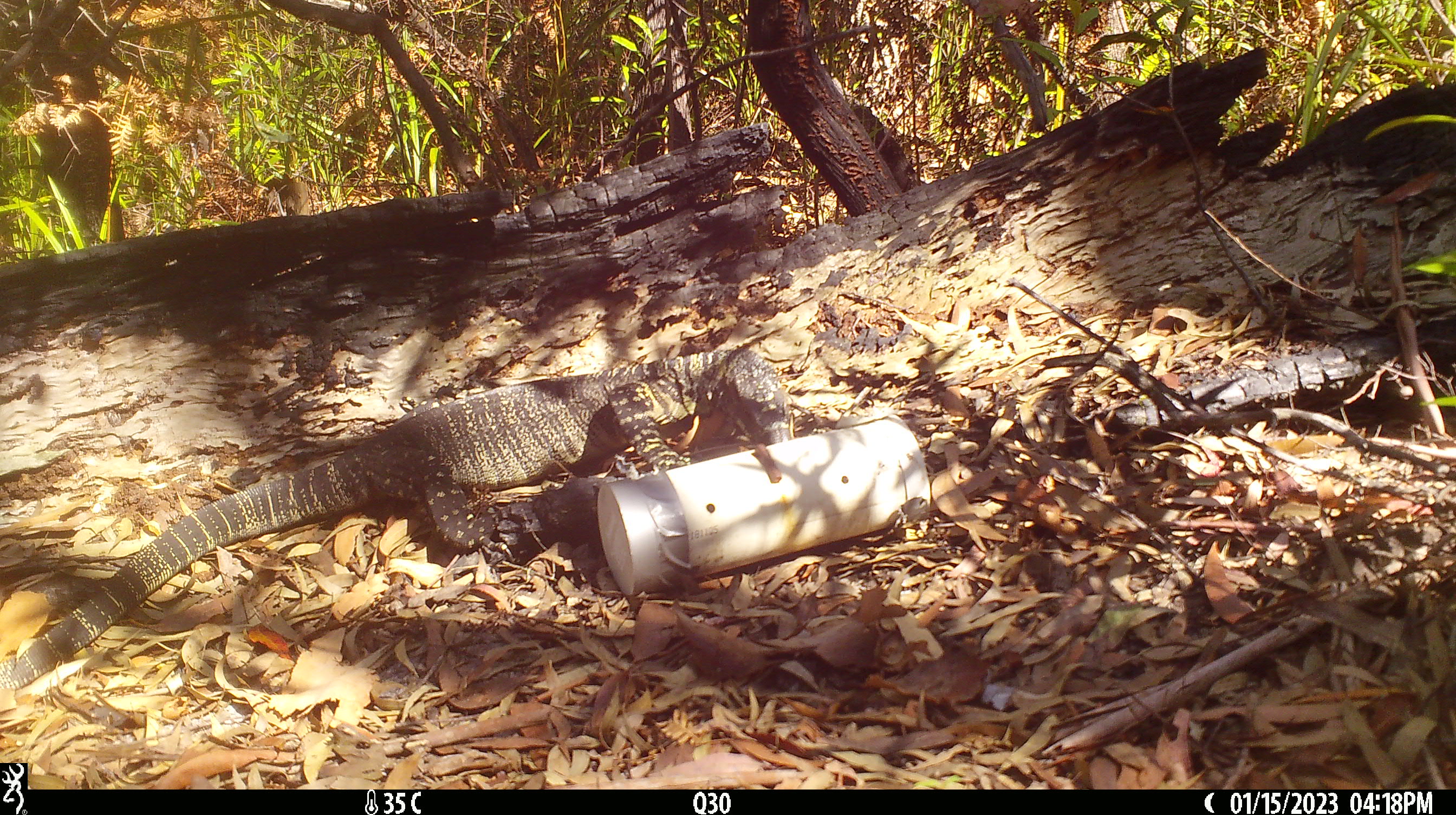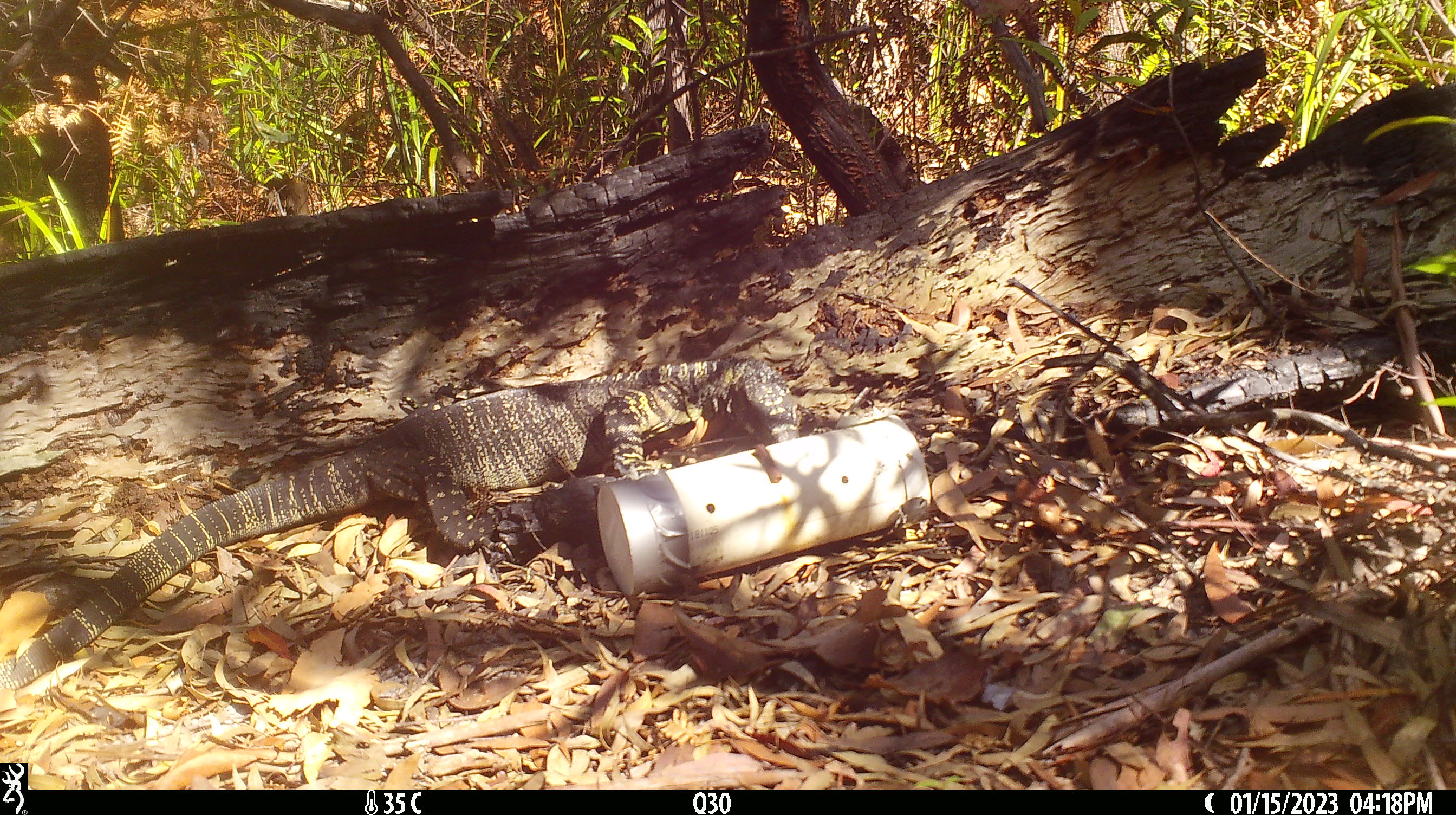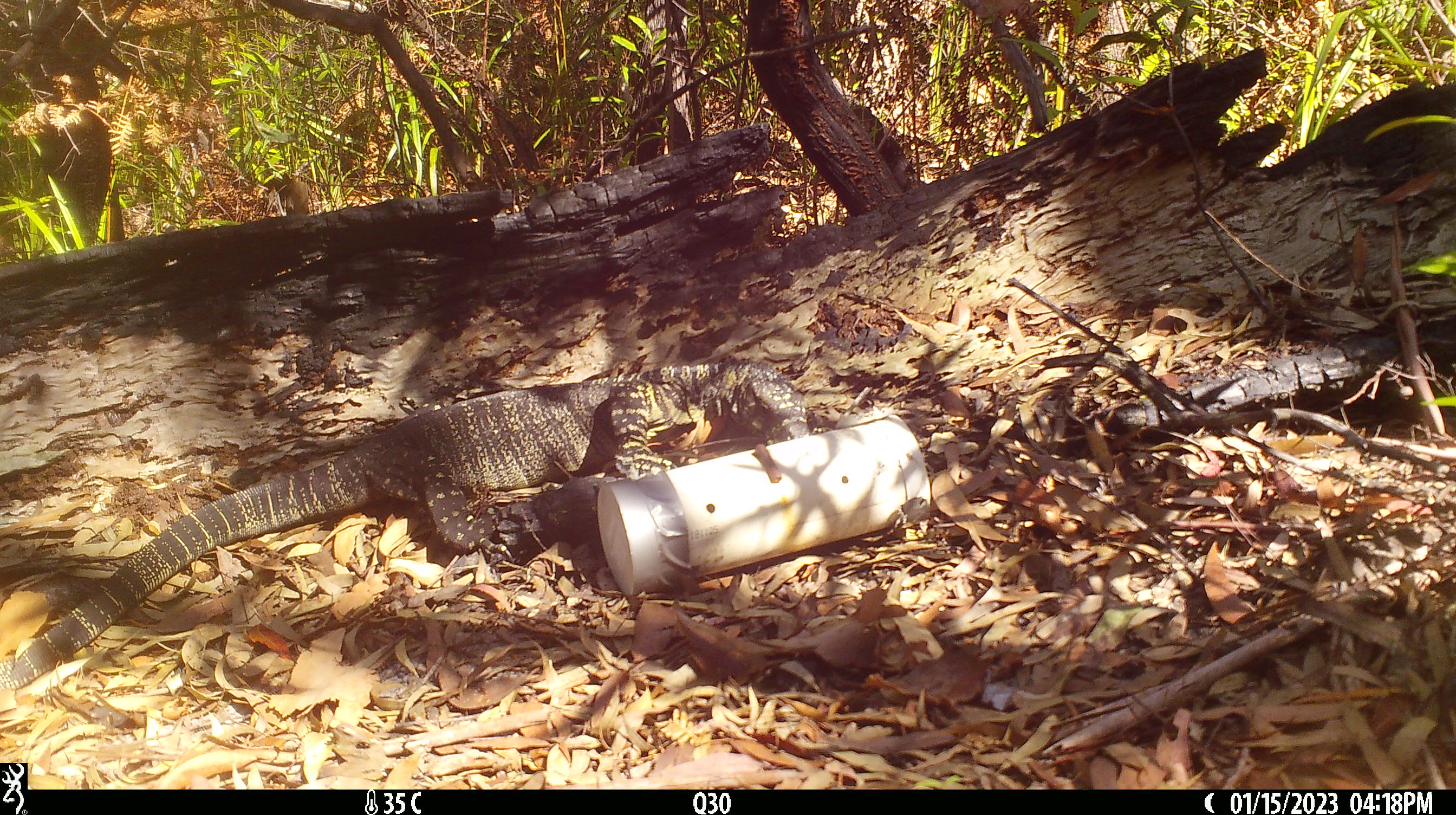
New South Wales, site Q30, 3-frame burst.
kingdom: Animalia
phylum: Chordata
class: Reptilia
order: Squamata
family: Varanidae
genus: Varanus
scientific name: Varanus varius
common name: lace monitor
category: goanna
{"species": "goanna (lace monitor) (Varanus varius)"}